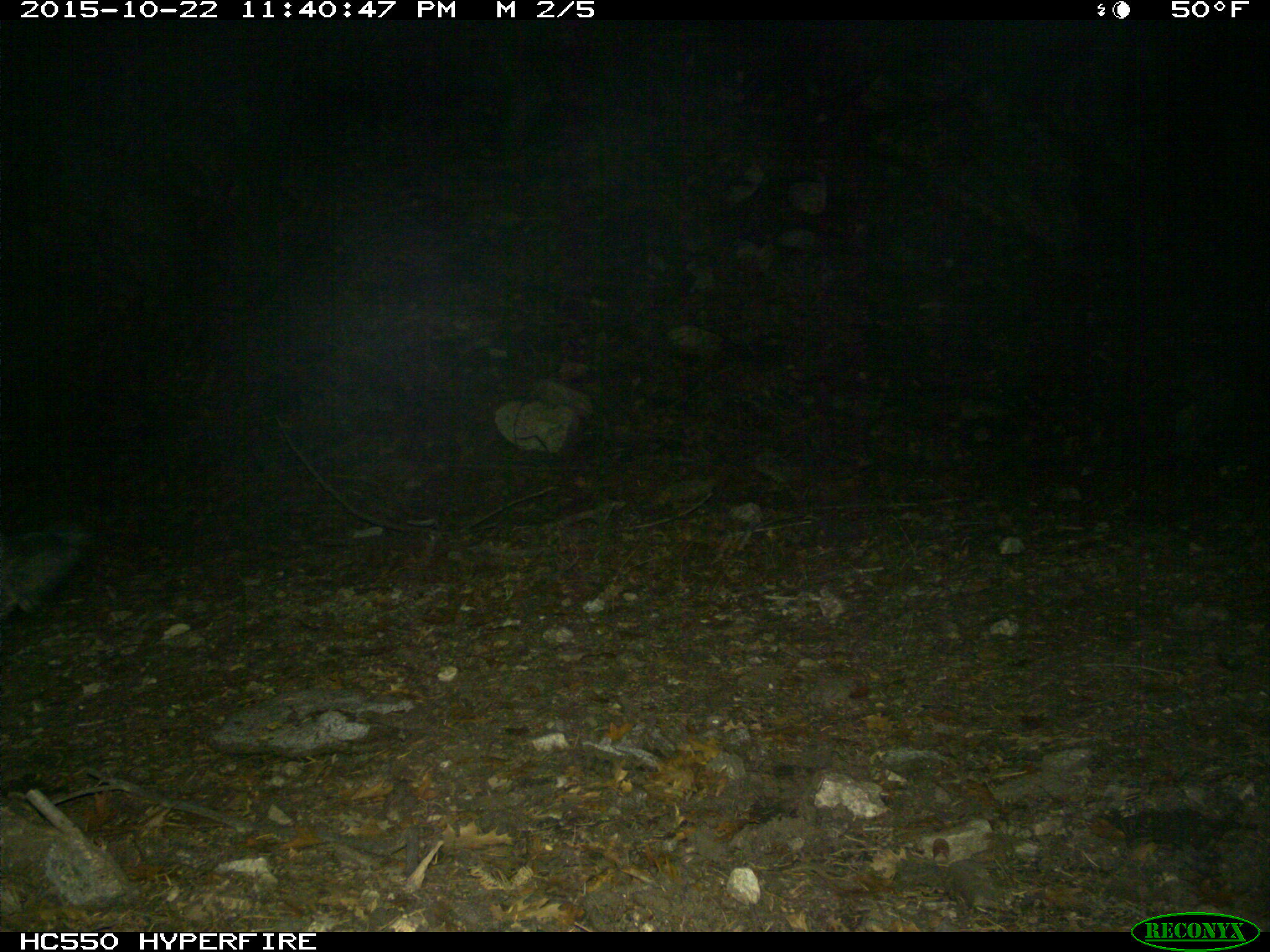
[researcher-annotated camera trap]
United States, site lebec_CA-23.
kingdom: Animalia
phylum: Chordata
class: Mammalia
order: Artiodactyla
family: Suidae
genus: Sus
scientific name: Sus scrofa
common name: wild boar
Sus scrofa (wild boar).